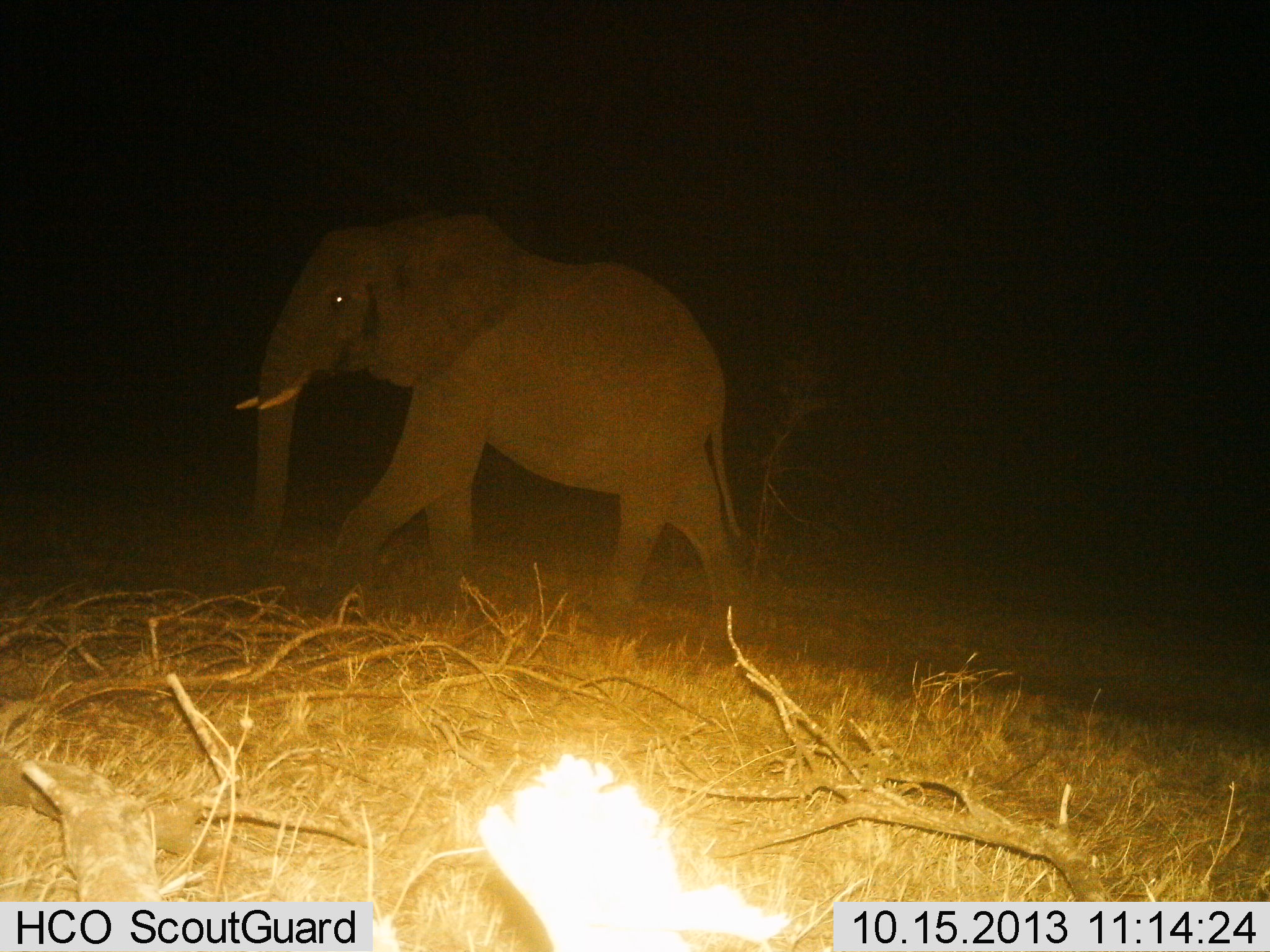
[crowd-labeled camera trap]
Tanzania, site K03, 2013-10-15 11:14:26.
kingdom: Animalia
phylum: Chordata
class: Mammalia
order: Proboscidea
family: Elephantidae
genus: Loxodonta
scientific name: Loxodonta africana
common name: african bush elephant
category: elephant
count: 1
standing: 0%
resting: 0%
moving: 100%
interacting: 0%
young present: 0%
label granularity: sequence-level